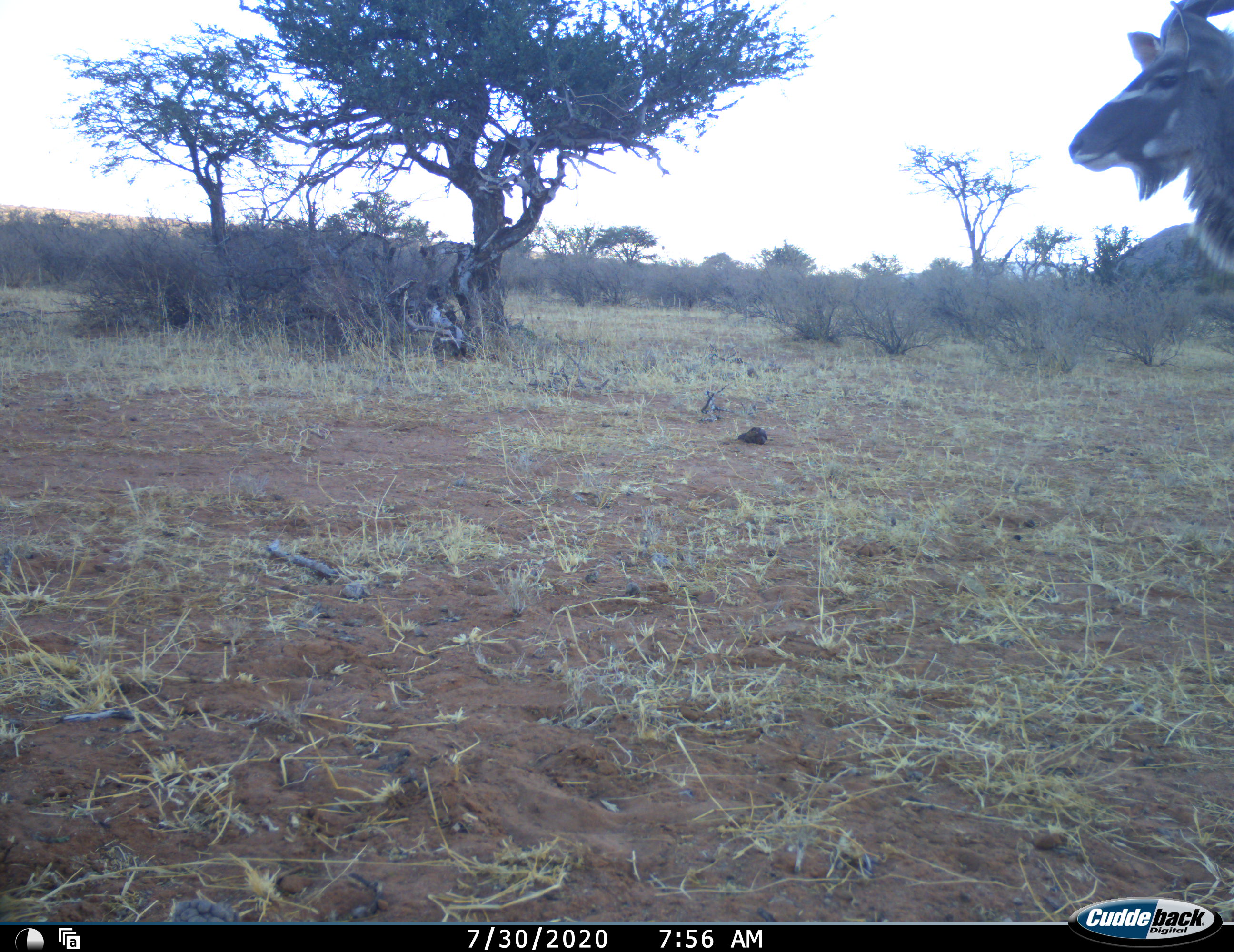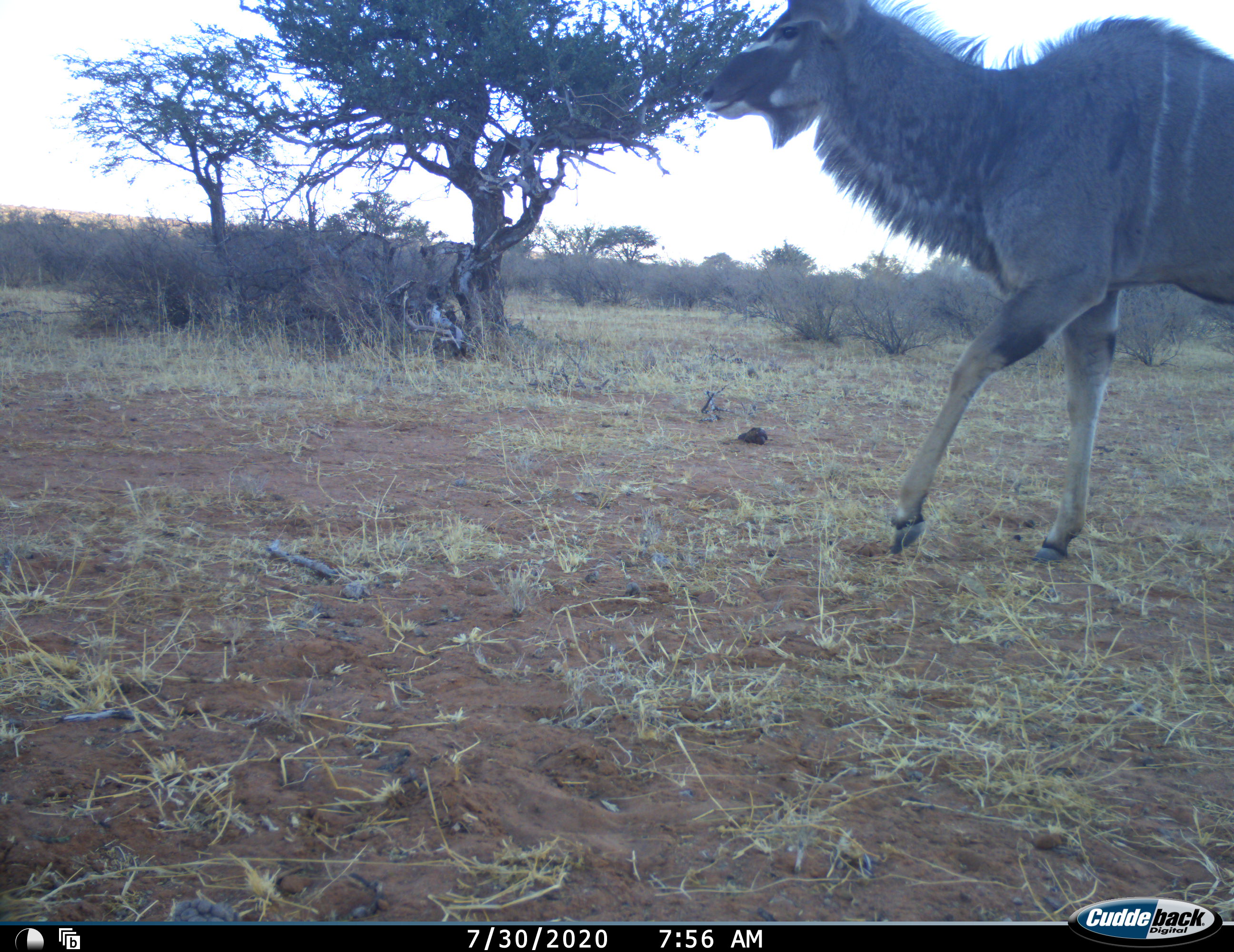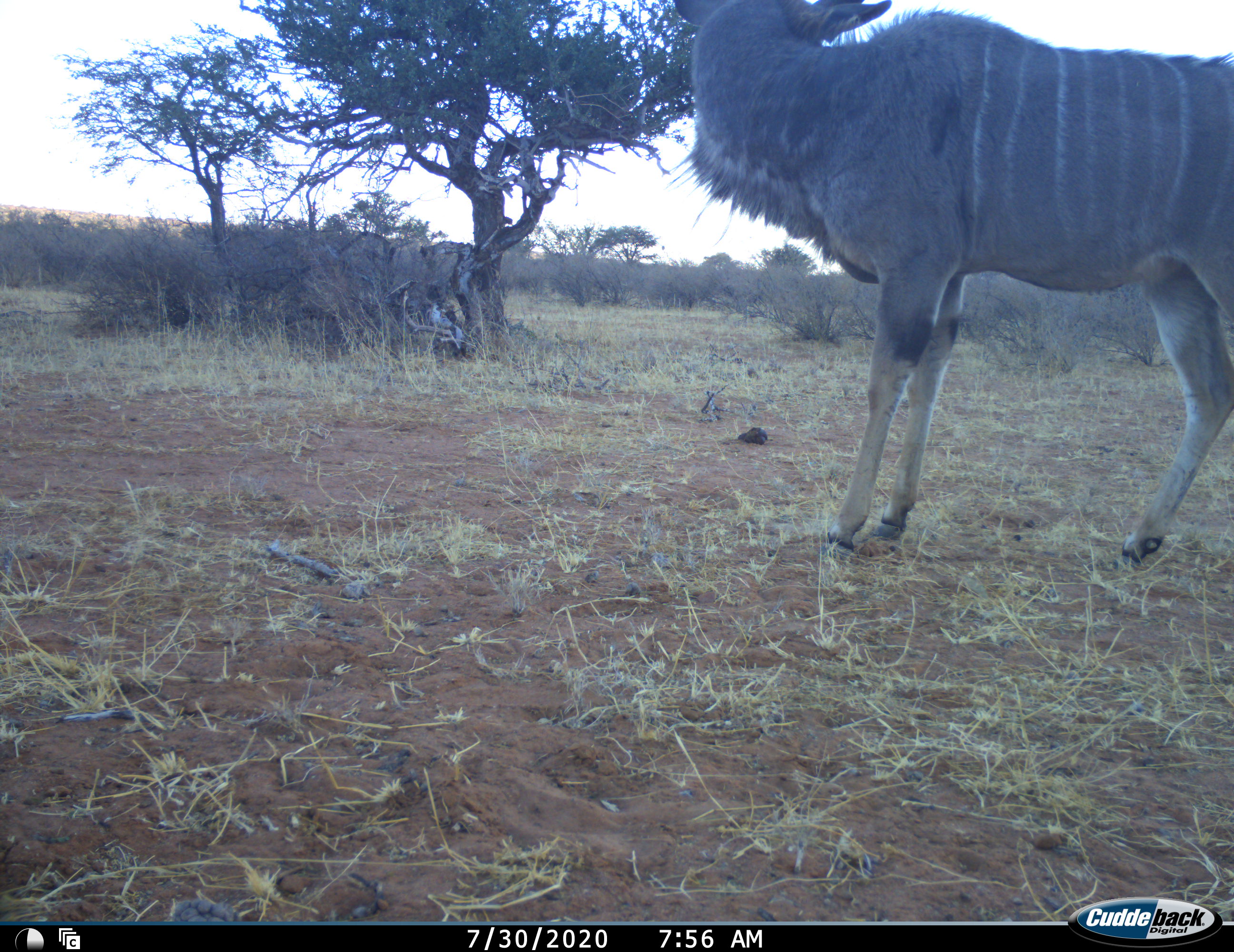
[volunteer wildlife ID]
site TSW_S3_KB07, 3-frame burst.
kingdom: Animalia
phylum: Chordata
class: Mammalia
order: Artiodactyla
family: Bovidae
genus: Tragelaphus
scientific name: Tragelaphus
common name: kudu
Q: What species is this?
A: Kudu (Tragelaphus).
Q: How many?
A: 1.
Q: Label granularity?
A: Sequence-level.